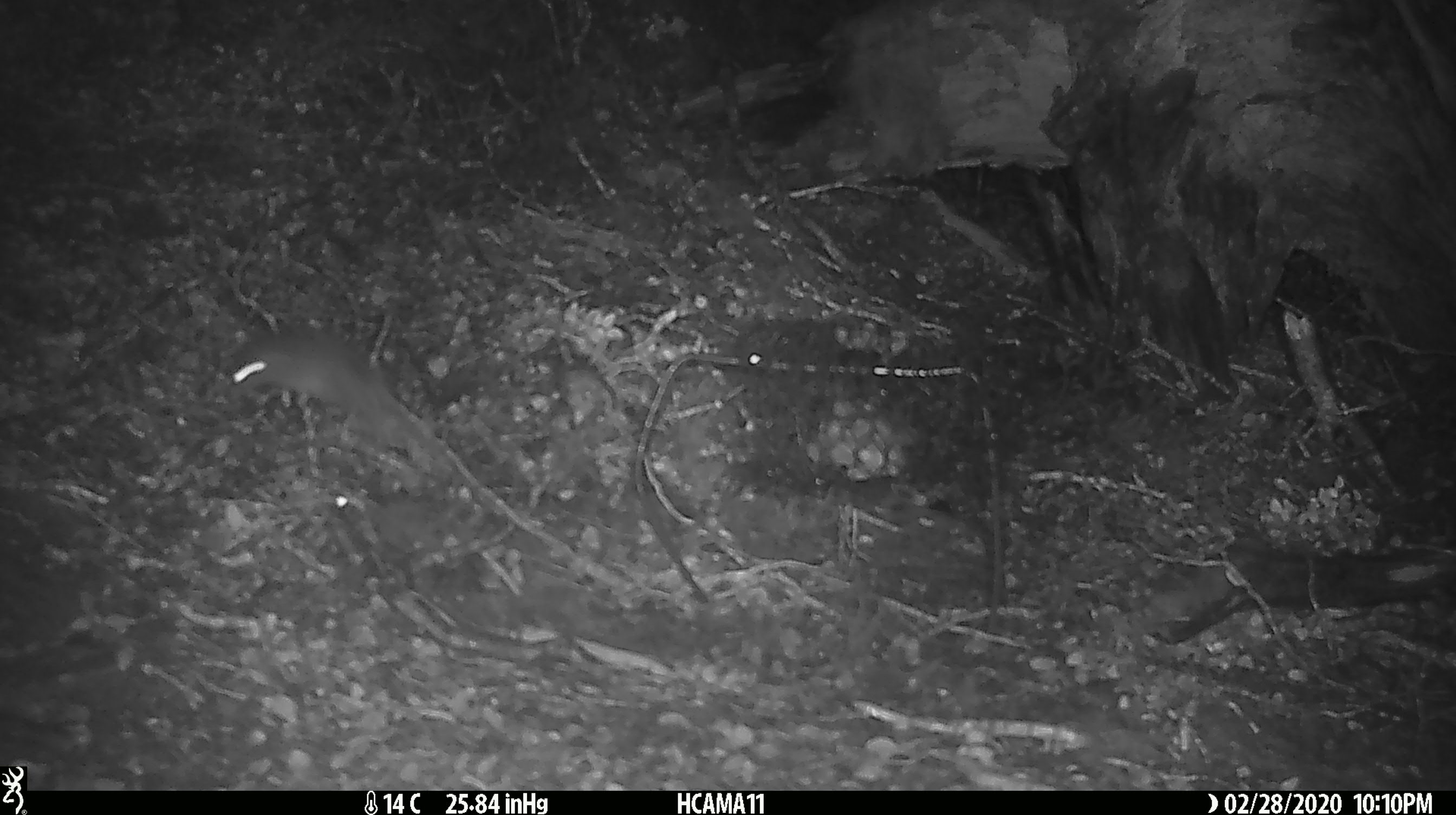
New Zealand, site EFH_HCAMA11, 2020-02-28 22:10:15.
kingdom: Animalia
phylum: Chordata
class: Mammalia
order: Rodentia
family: Muridae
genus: Mus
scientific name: Mus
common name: mouse